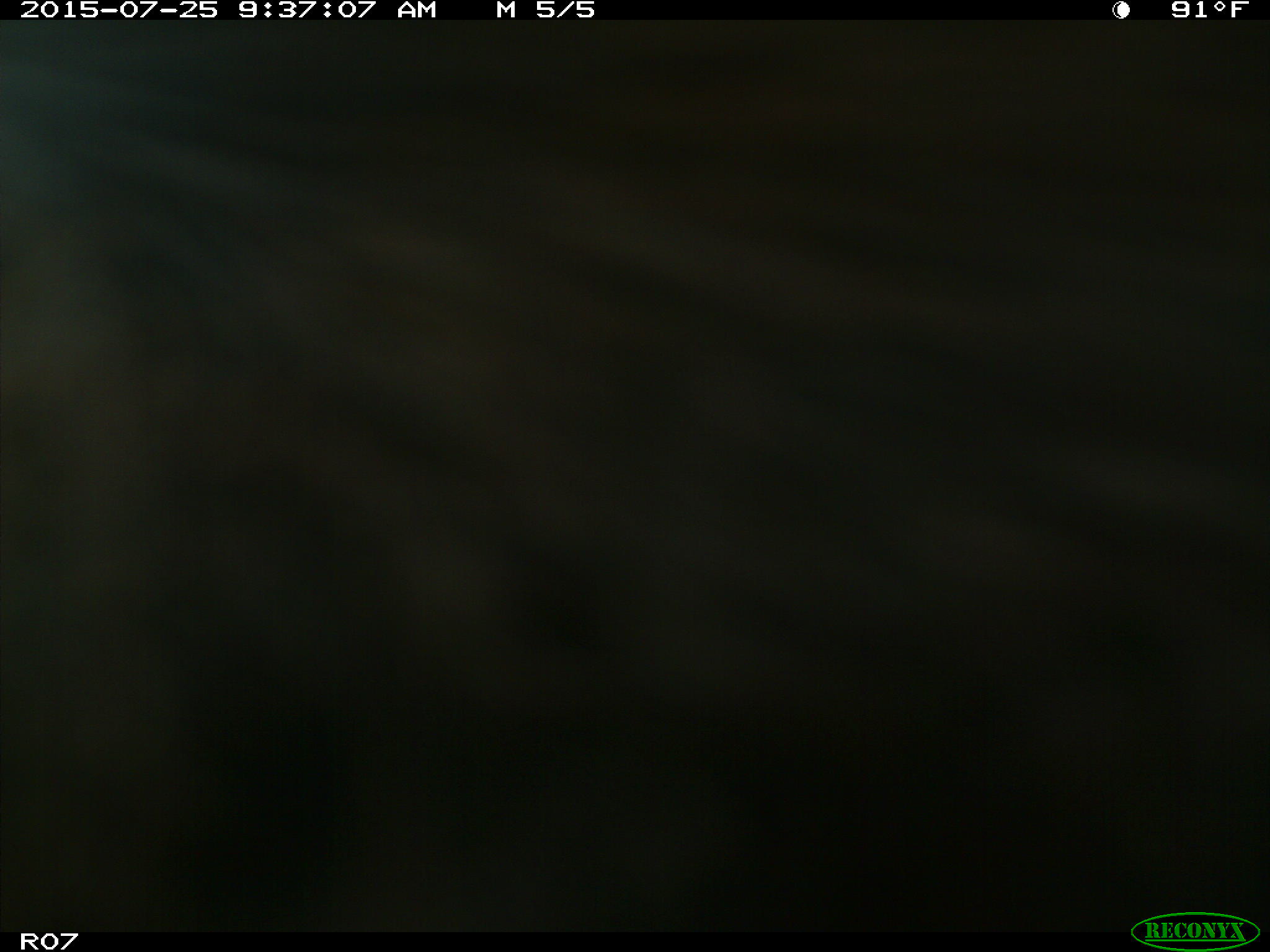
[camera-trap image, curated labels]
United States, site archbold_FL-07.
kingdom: Animalia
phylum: Chordata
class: Mammalia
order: Artiodactyla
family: Bovidae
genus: Bos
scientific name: Bos taurus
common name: domestic cow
Bos taurus (domestic cow).